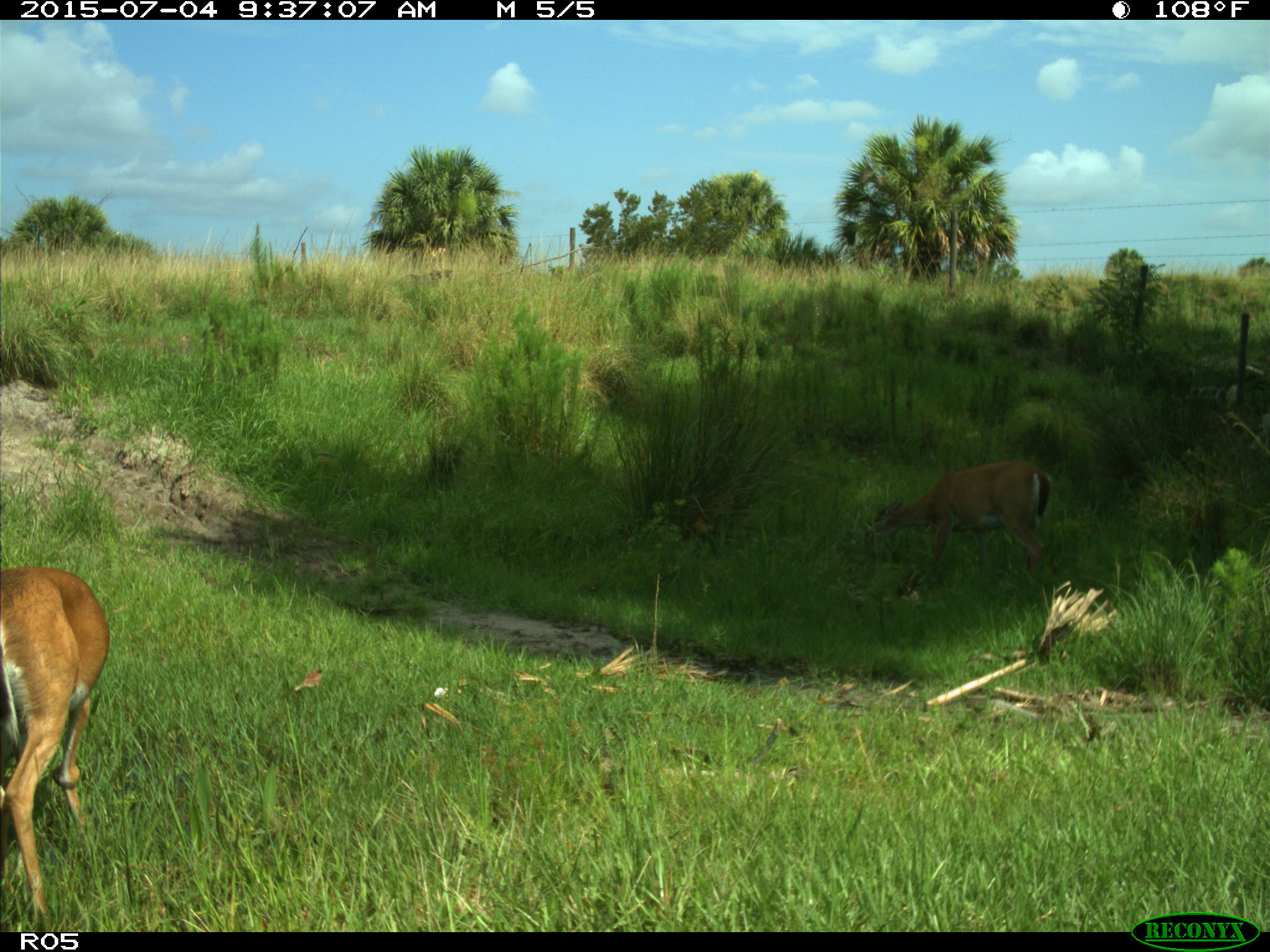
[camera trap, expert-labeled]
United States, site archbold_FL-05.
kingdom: Animalia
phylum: Chordata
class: Mammalia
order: Artiodactyla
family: Cervidae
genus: Odocoileus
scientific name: Odocoileus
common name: deer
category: unidentified deer